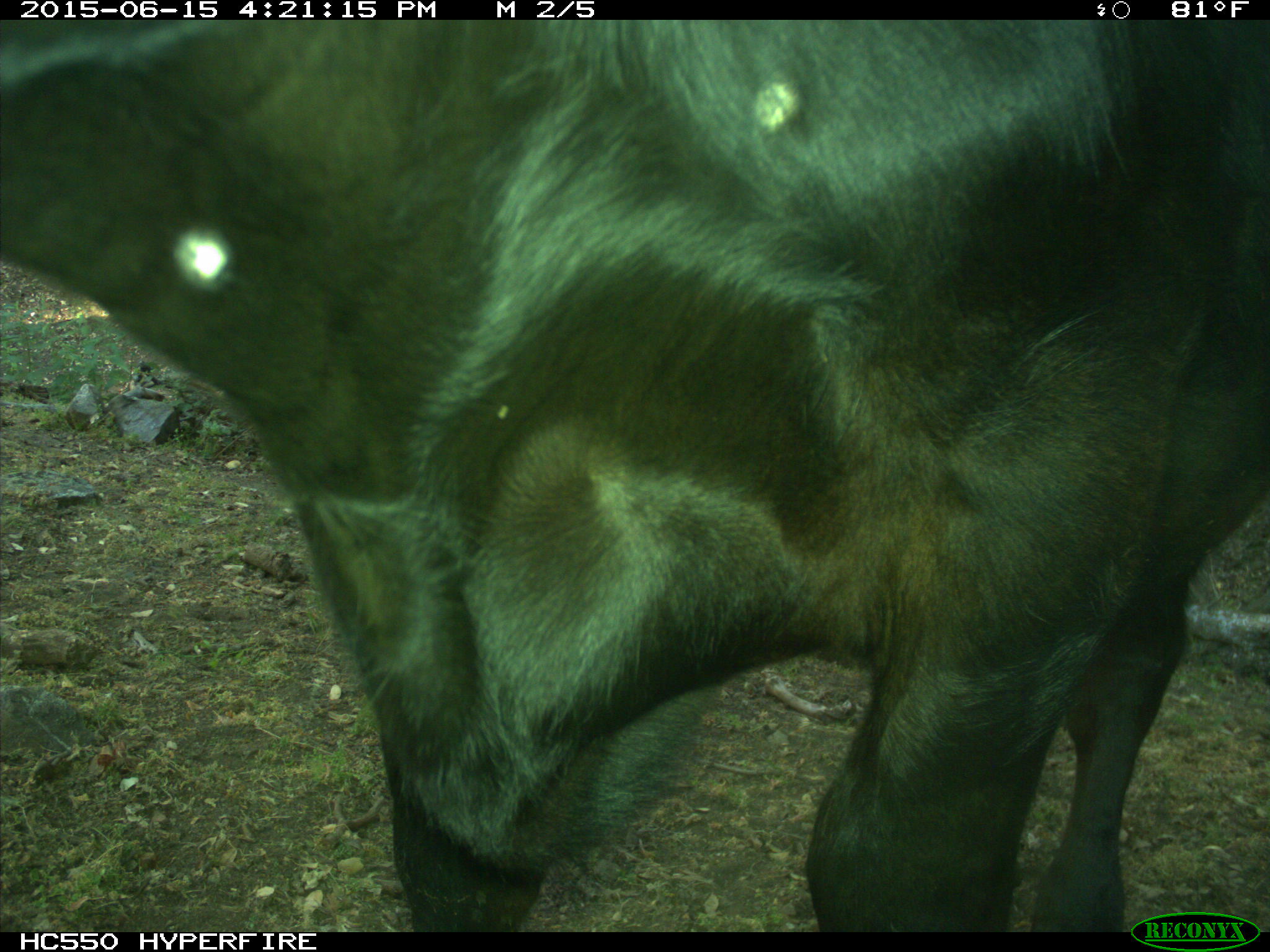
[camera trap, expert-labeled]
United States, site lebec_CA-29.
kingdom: Animalia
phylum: Chordata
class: Mammalia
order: Artiodactyla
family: Bovidae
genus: Bos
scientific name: Bos taurus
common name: domestic cow